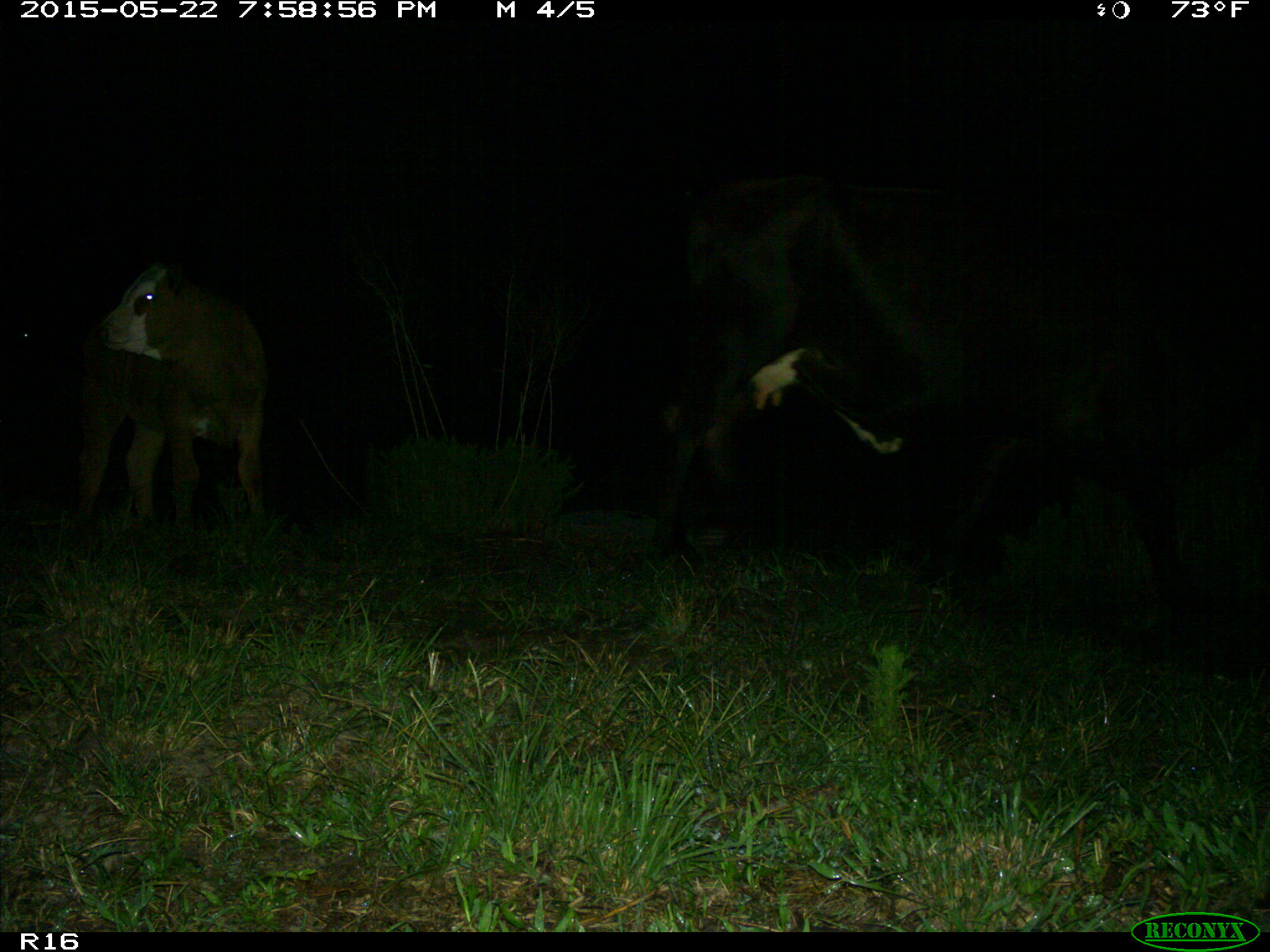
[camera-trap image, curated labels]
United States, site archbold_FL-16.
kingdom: Animalia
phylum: Chordata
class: Mammalia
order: Artiodactyla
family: Bovidae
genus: Bos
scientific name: Bos taurus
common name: domestic cow